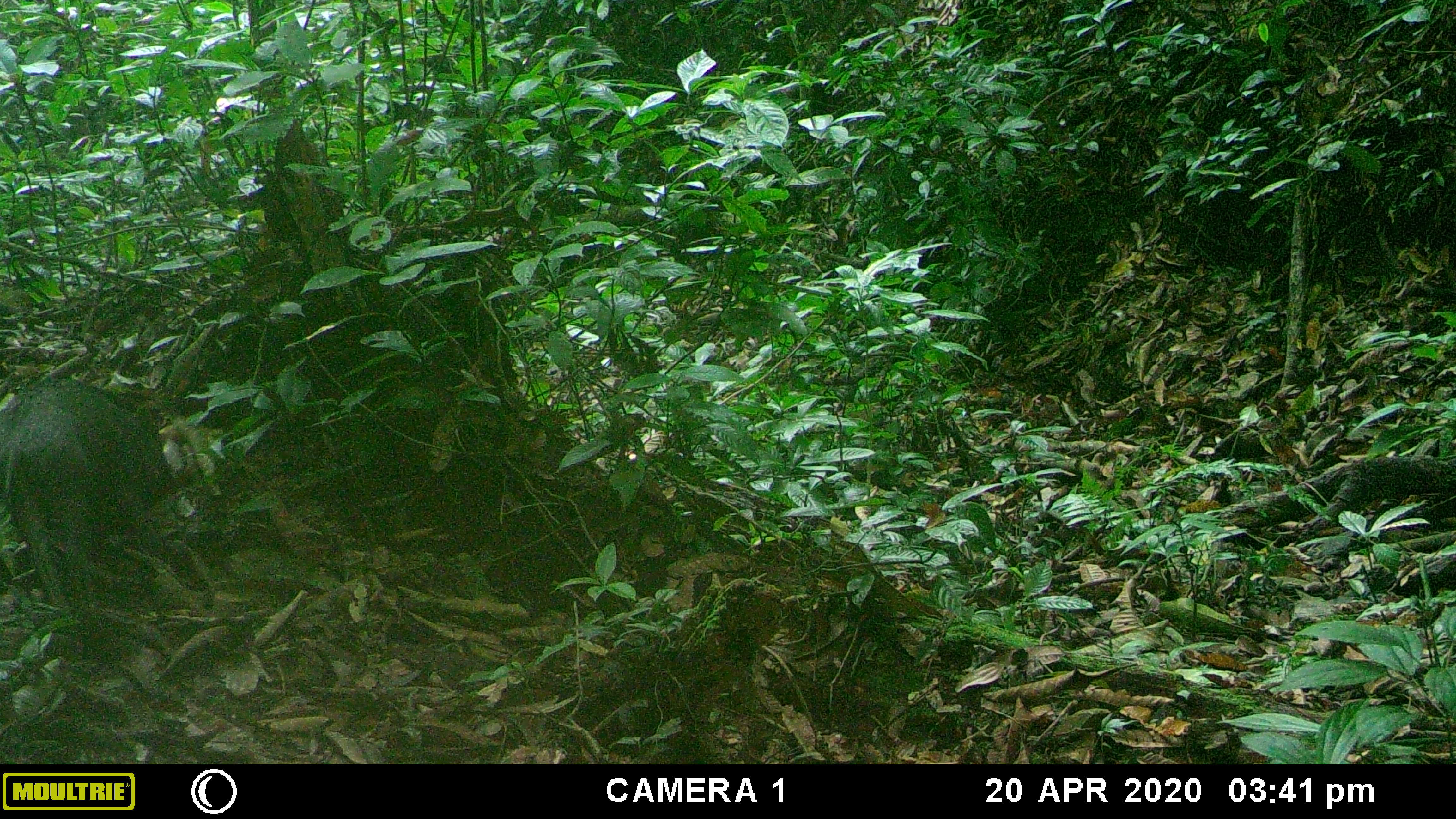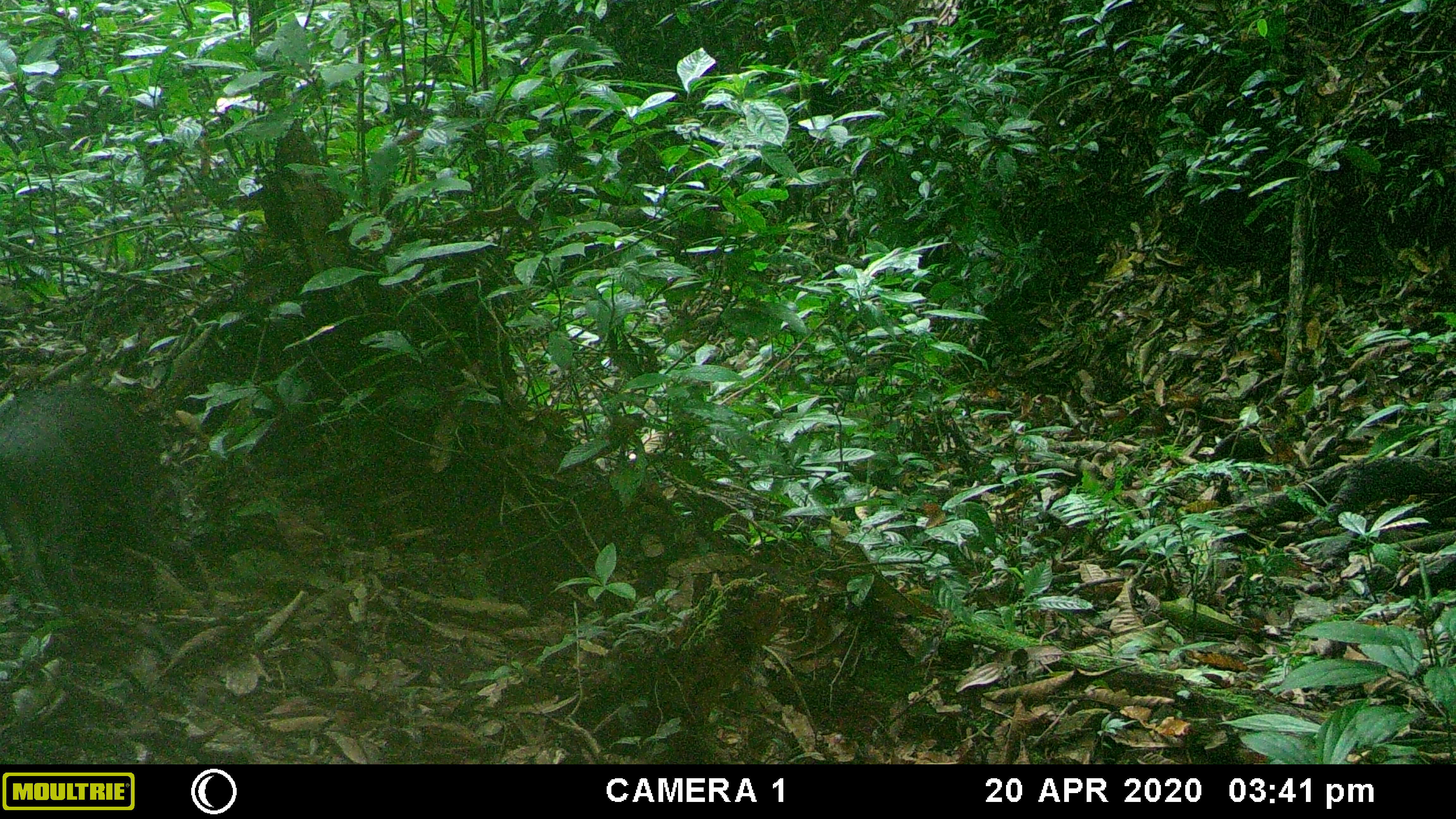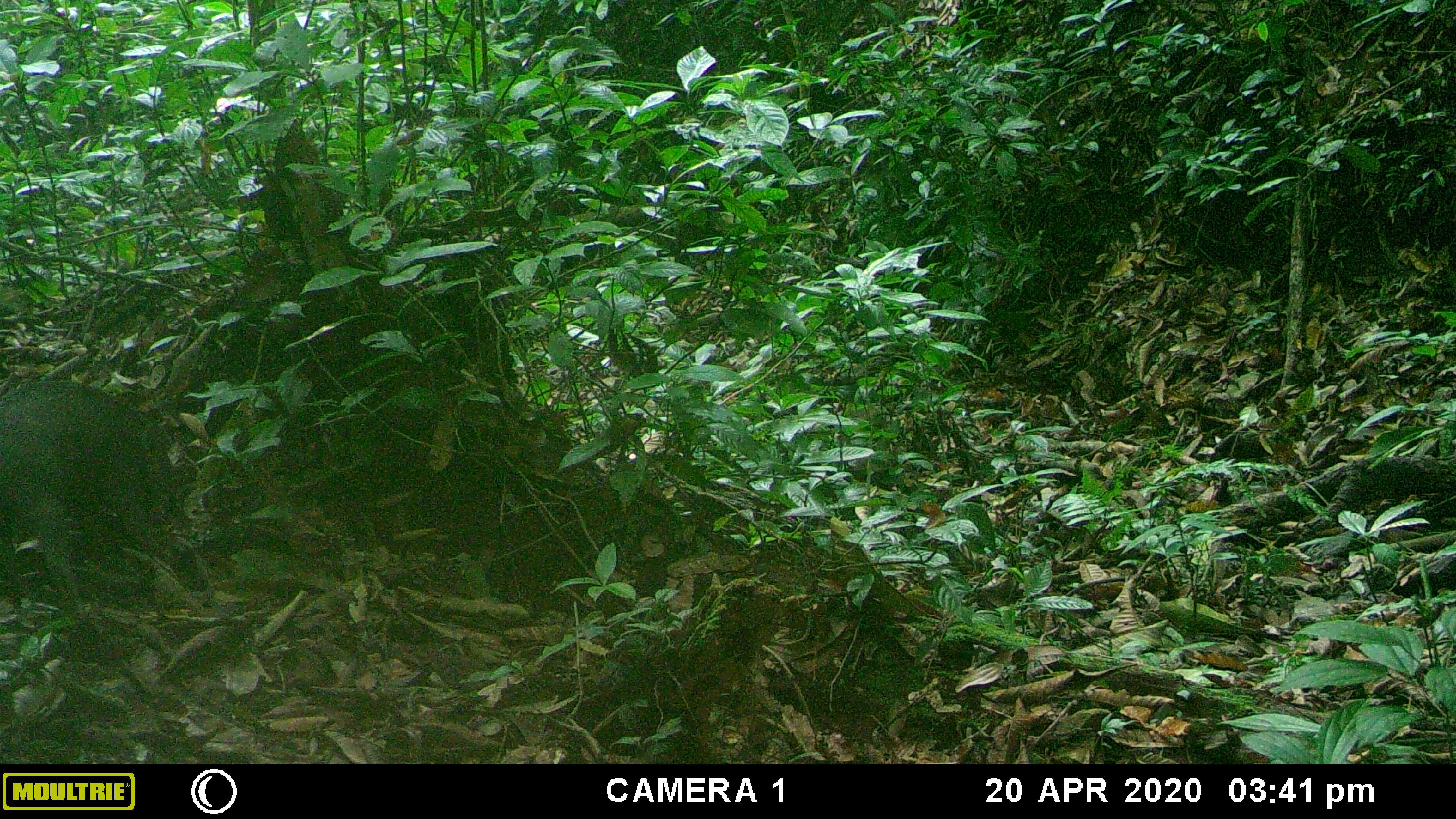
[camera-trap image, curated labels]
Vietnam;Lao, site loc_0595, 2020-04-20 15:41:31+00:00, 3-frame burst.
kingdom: Animalia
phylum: Chordata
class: Mammalia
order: Artiodactyla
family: Suidae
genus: Sus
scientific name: Sus scrofa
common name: eurasian wild pig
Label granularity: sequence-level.